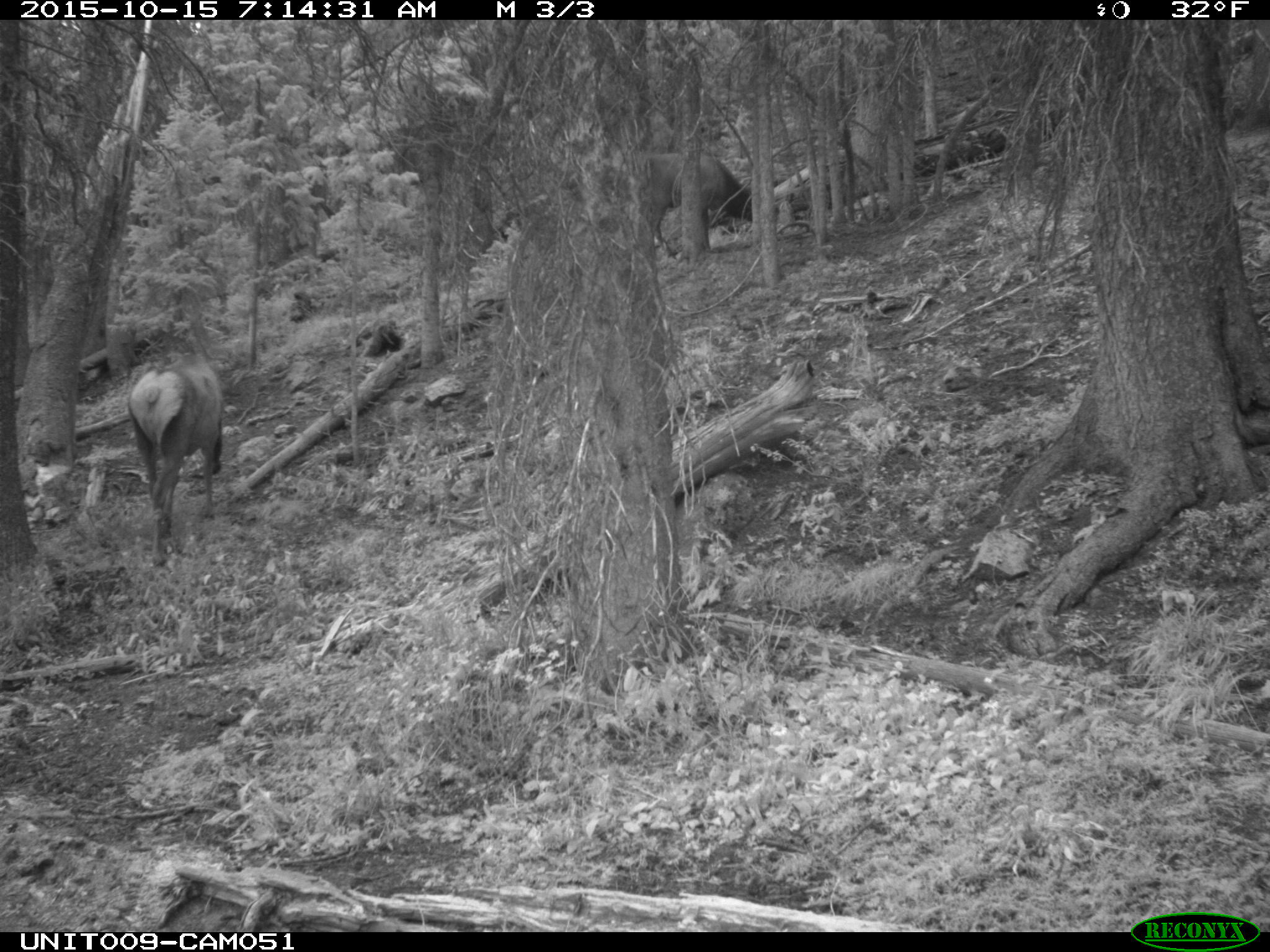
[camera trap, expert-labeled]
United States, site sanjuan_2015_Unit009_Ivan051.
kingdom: Animalia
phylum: Chordata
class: Mammalia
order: Artiodactyla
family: Cervidae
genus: Cervus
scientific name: Cervus elaphus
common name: red deer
Cervus elaphus (red deer).